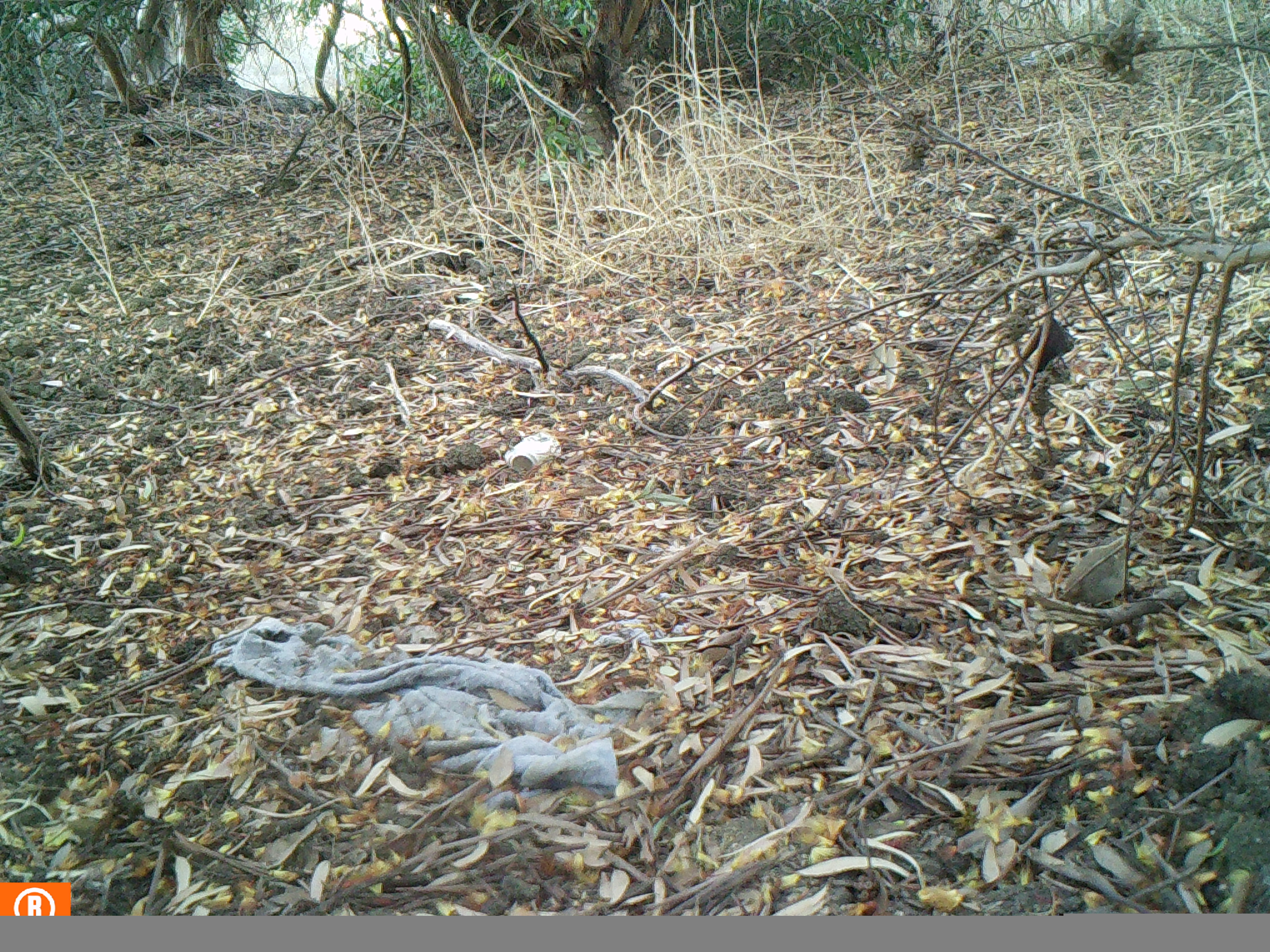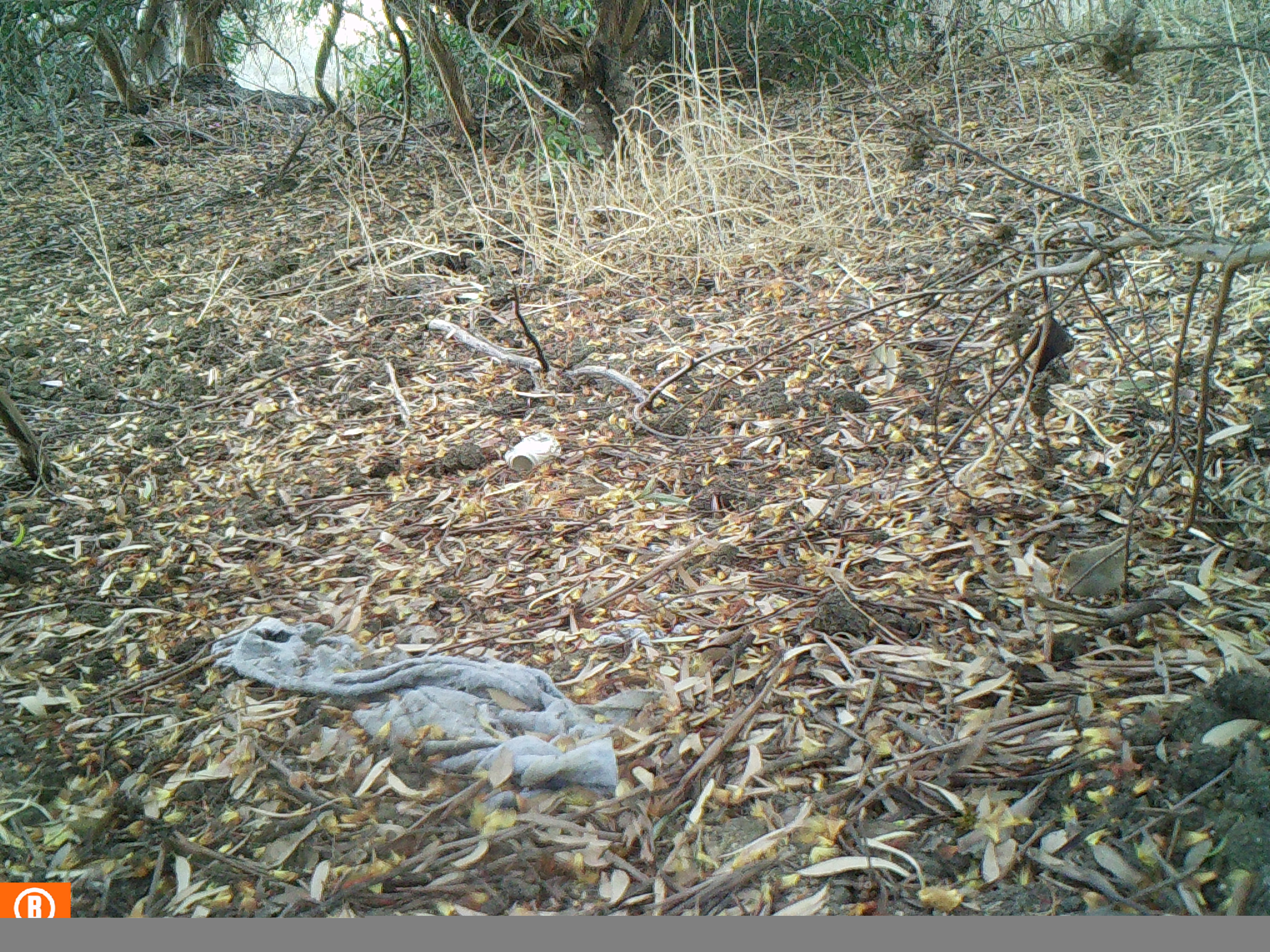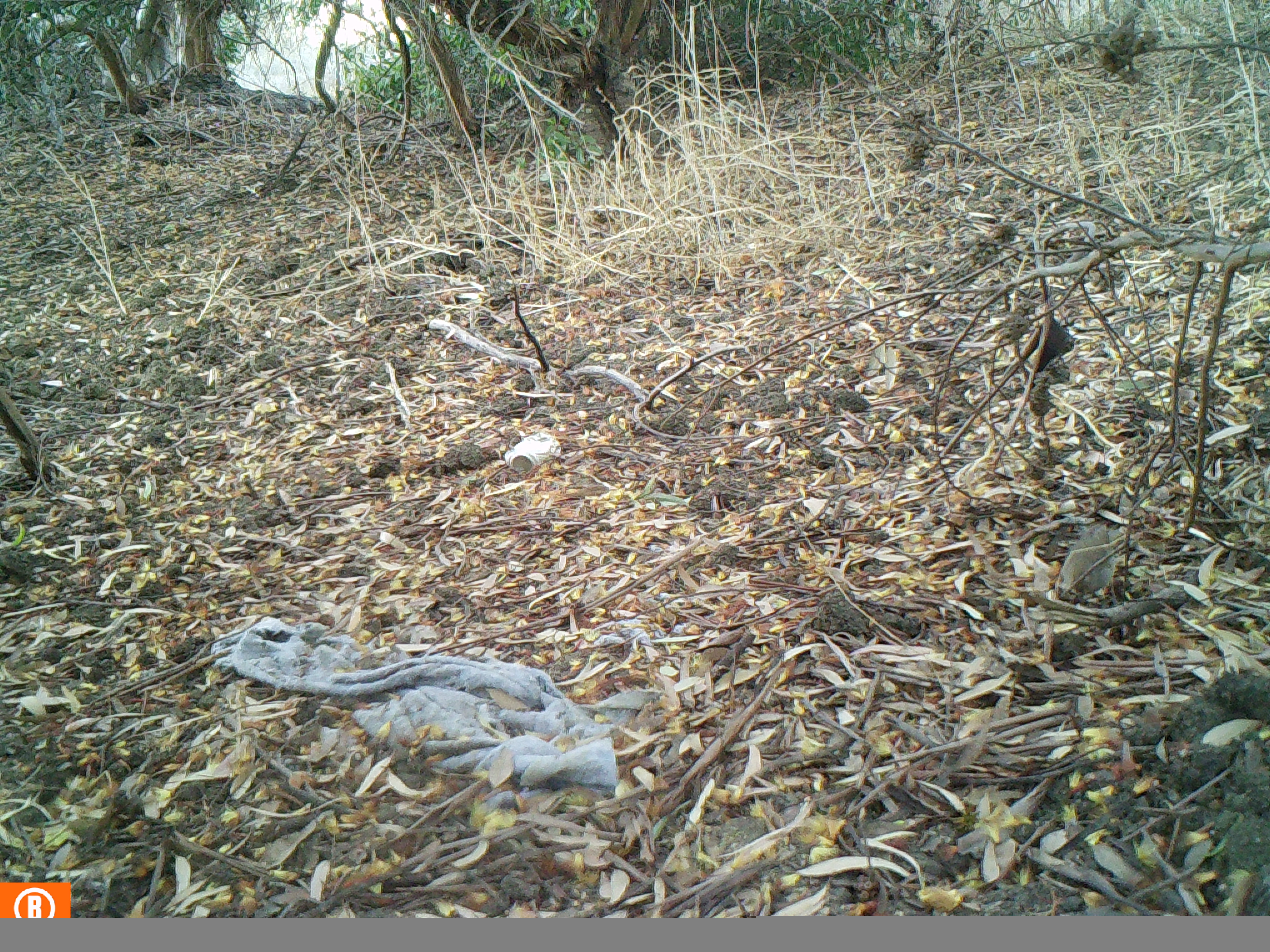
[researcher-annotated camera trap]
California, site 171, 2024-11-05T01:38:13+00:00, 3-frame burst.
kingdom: Animalia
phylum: Chordata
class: Aves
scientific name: Aves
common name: bird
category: unknown bird